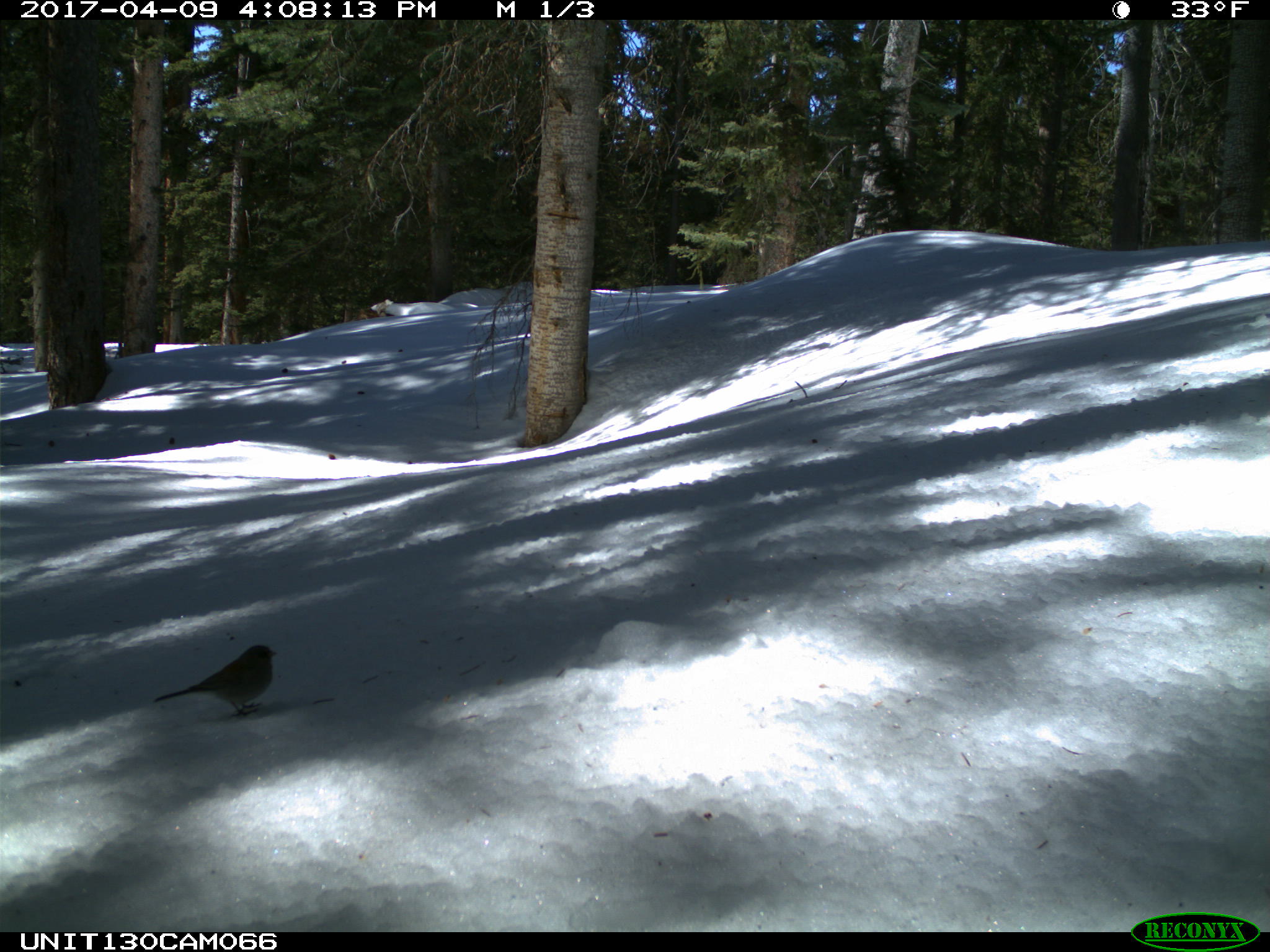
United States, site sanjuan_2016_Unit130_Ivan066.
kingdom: Animalia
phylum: Chordata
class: Aves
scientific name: Aves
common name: birds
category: unidentified bird